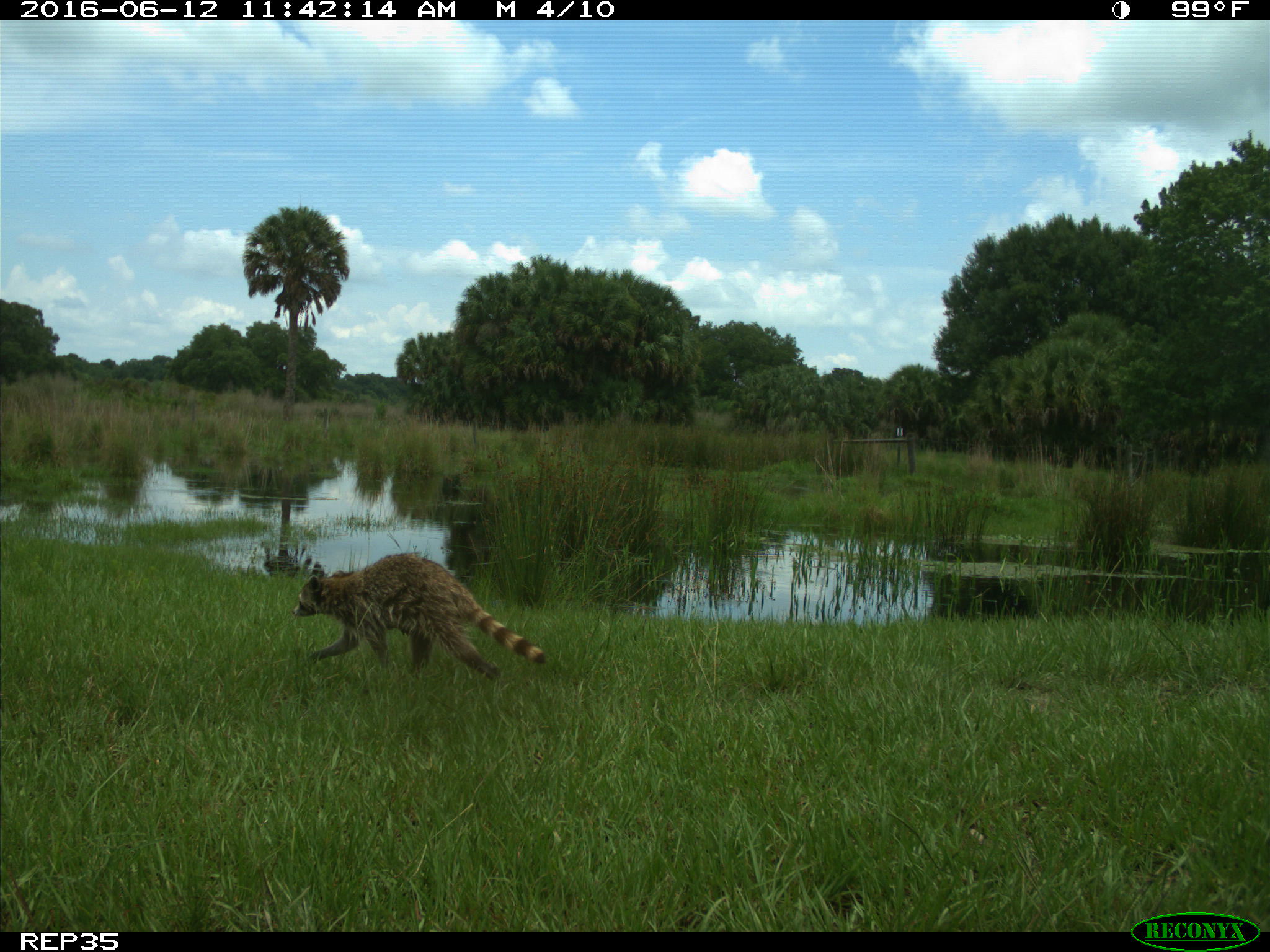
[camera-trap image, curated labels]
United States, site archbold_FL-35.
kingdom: Animalia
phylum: Chordata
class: Mammalia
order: Carnivora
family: Procyonidae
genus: Procyon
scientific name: Procyon lotor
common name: common raccoon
Procyon lotor (common raccoon).